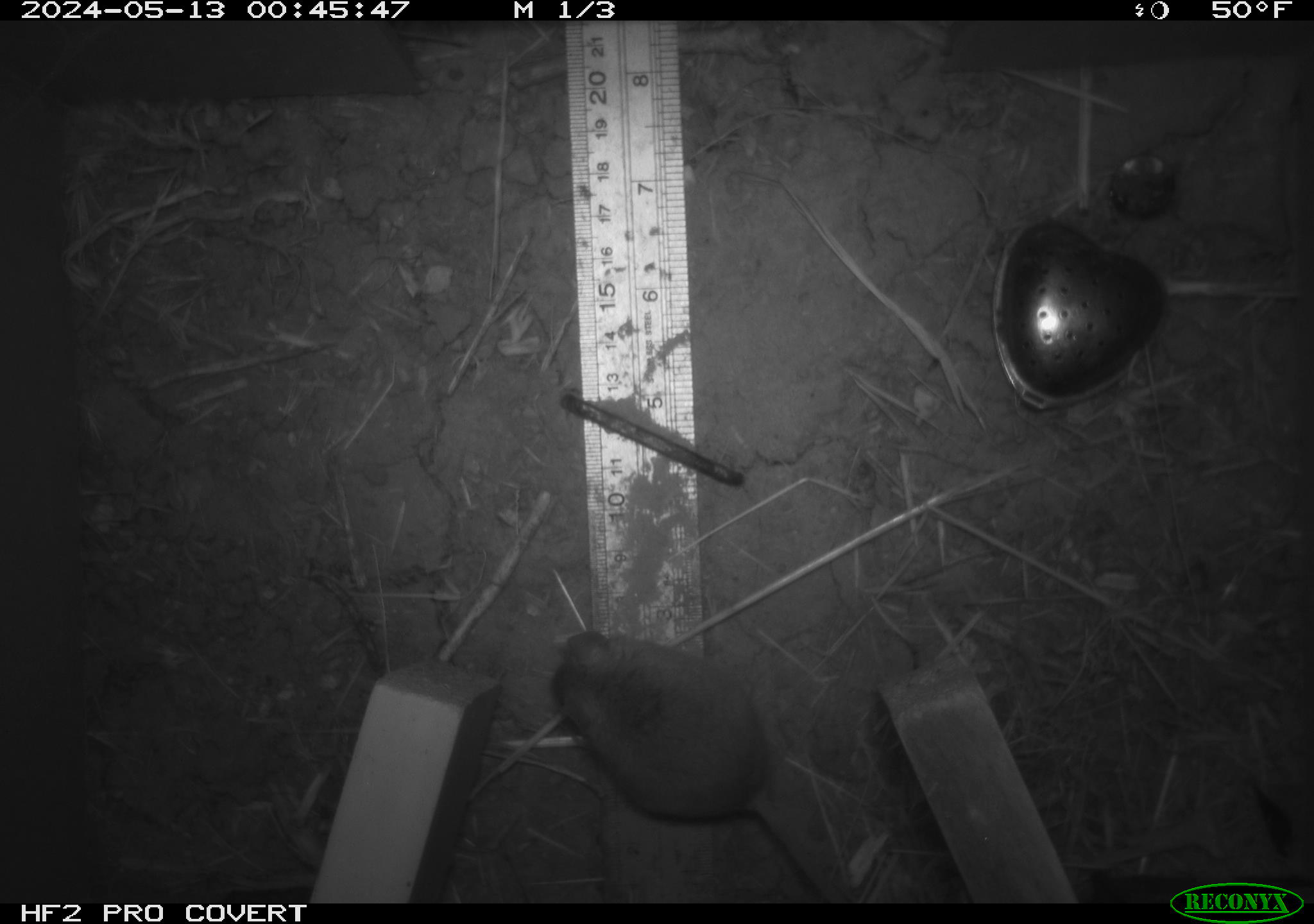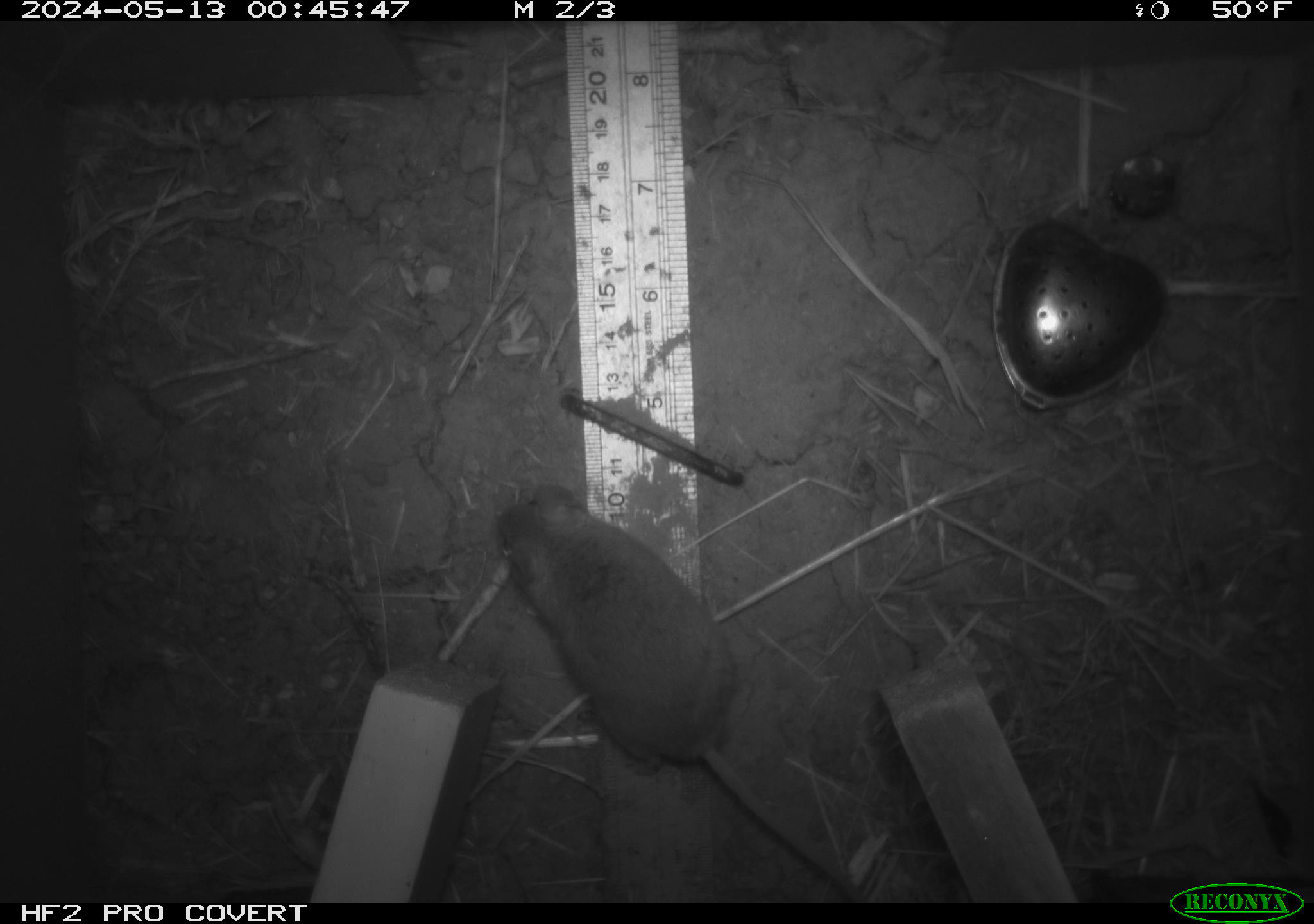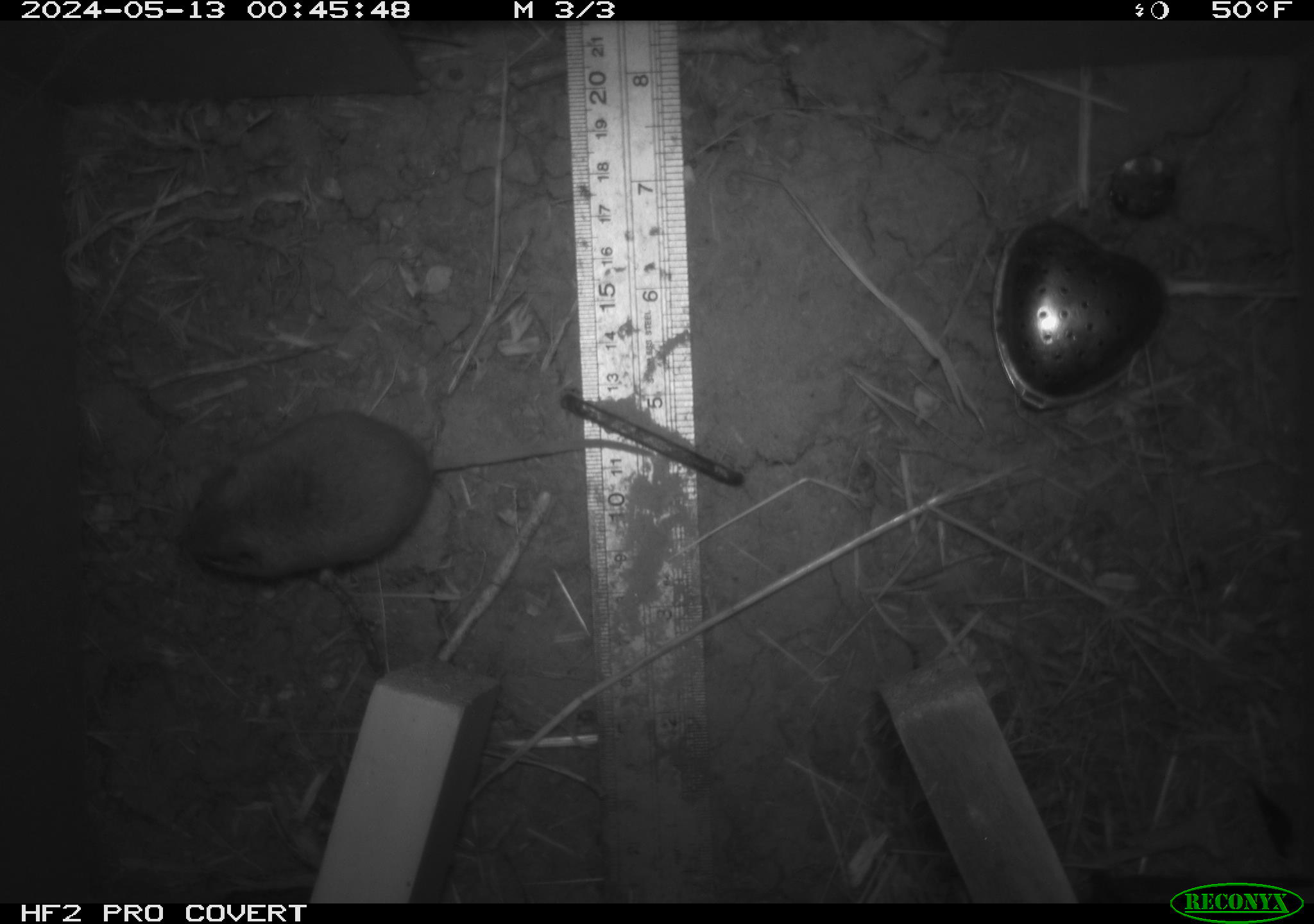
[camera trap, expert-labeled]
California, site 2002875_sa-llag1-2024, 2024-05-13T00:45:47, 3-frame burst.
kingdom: Animalia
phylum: Chordata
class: Mammalia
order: Rodentia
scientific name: Rodentia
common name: mouse species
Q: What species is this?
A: Mouse species (Rodentia).